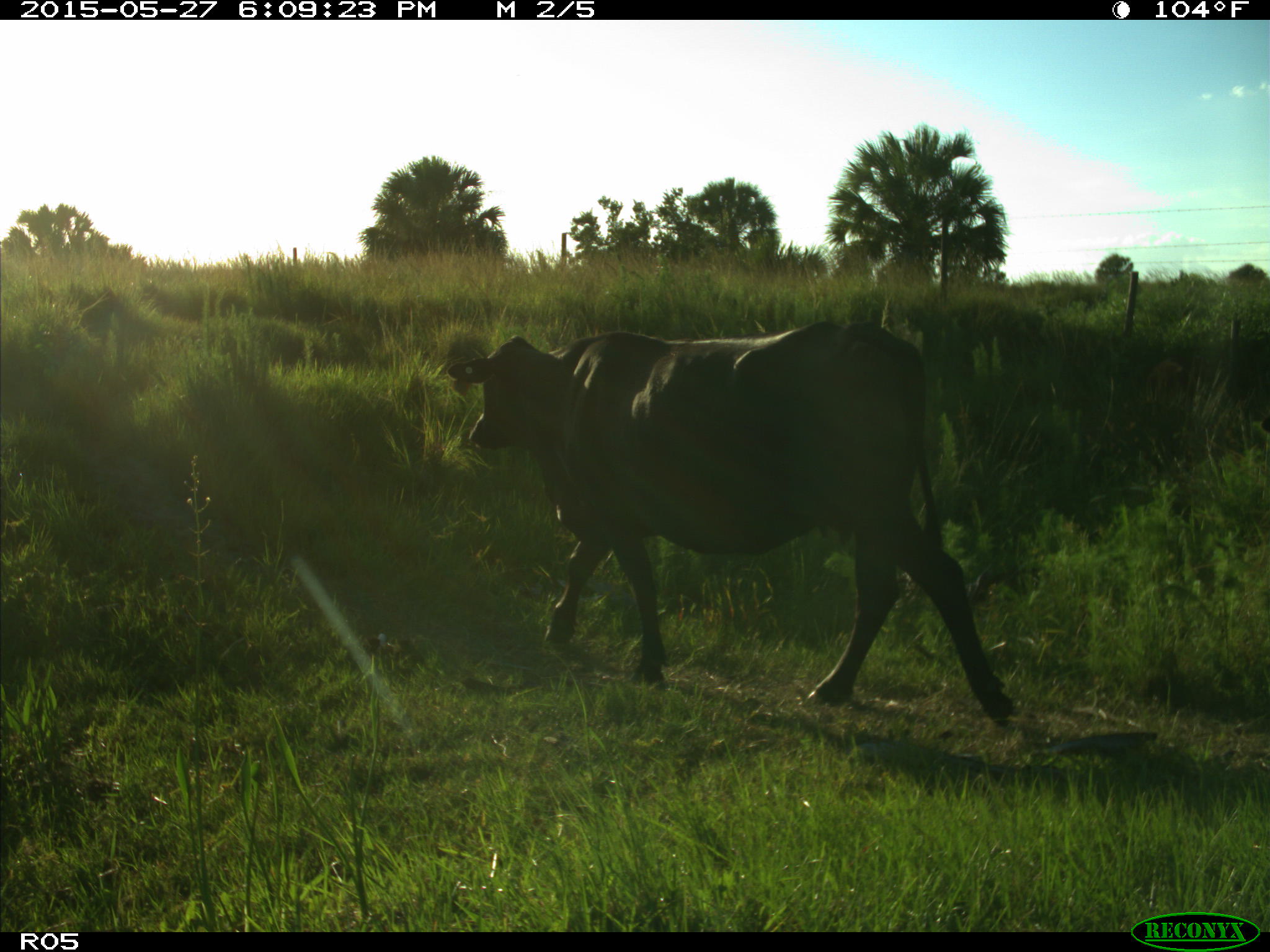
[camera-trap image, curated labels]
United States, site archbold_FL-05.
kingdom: Animalia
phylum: Chordata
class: Mammalia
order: Artiodactyla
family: Bovidae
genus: Bos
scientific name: Bos taurus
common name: domestic cow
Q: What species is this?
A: Bos taurus (domestic cow).